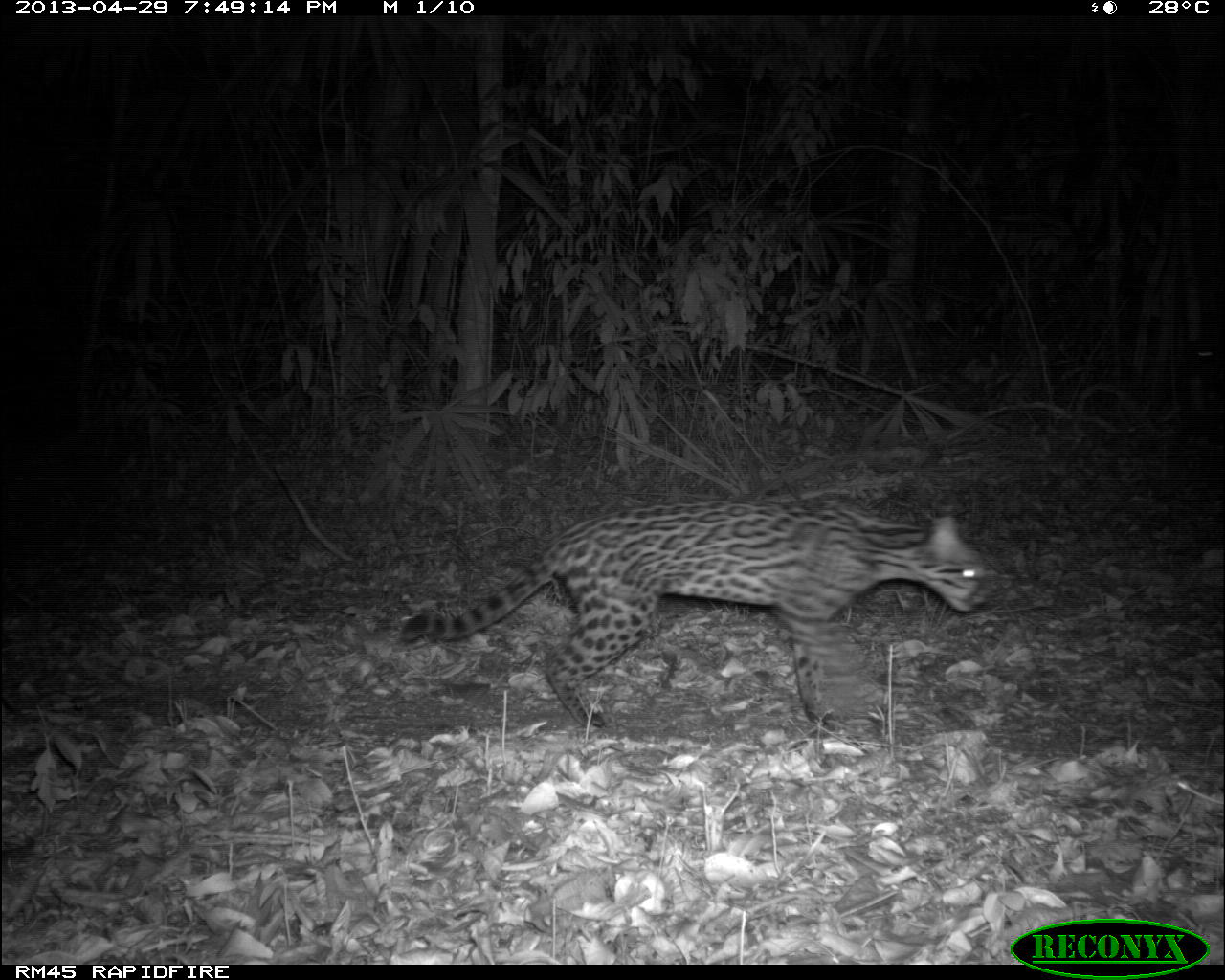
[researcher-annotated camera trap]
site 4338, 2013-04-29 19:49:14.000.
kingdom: Animalia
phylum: Chordata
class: Mammalia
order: Carnivora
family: Felidae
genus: Leopardus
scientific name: Leopardus pardalis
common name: ocelot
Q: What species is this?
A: Leopardus pardalis (ocelot).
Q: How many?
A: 1.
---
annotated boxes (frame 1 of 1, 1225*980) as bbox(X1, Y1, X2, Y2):
leopardus pardalis: bbox(399, 496, 990, 732)